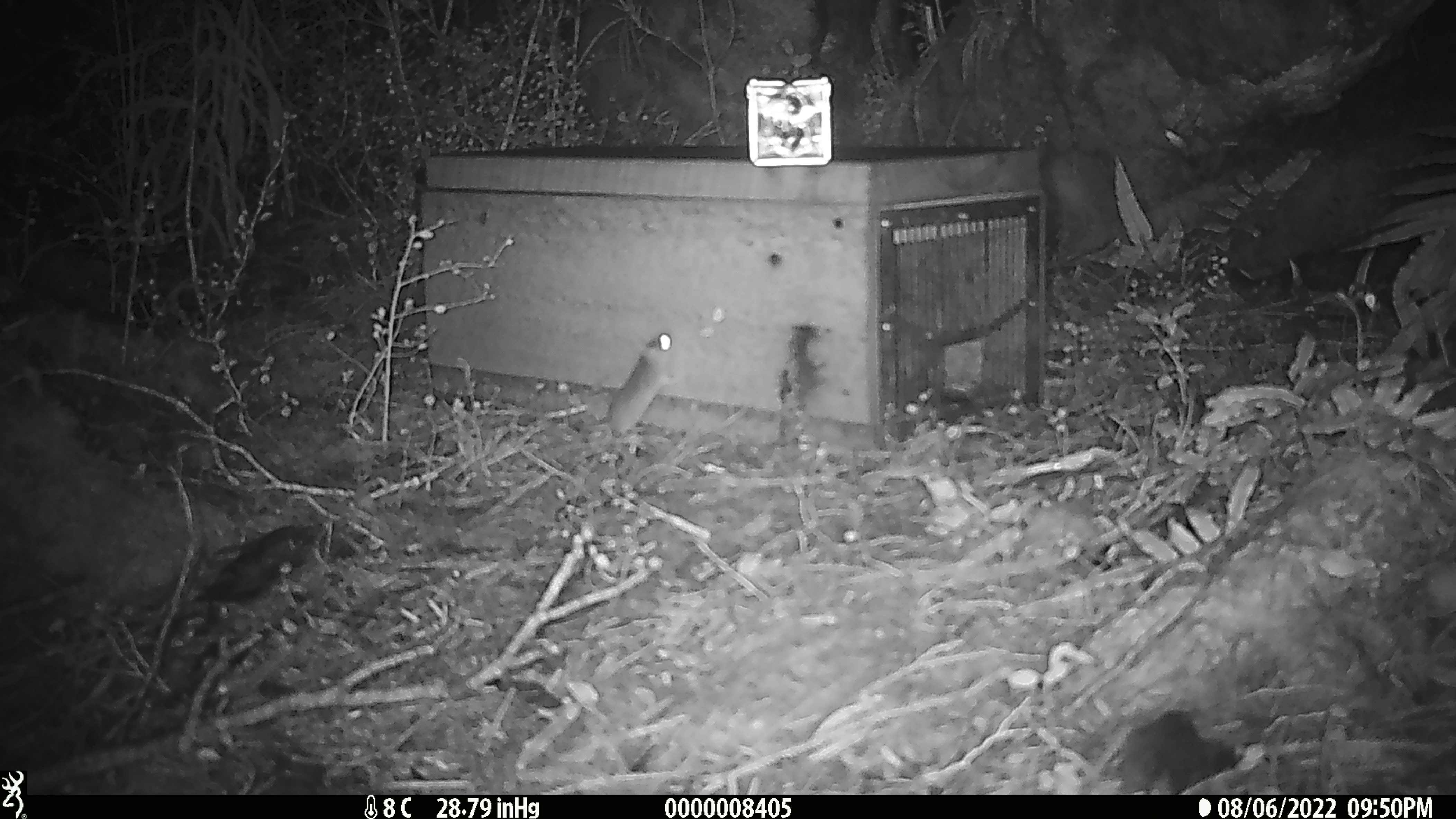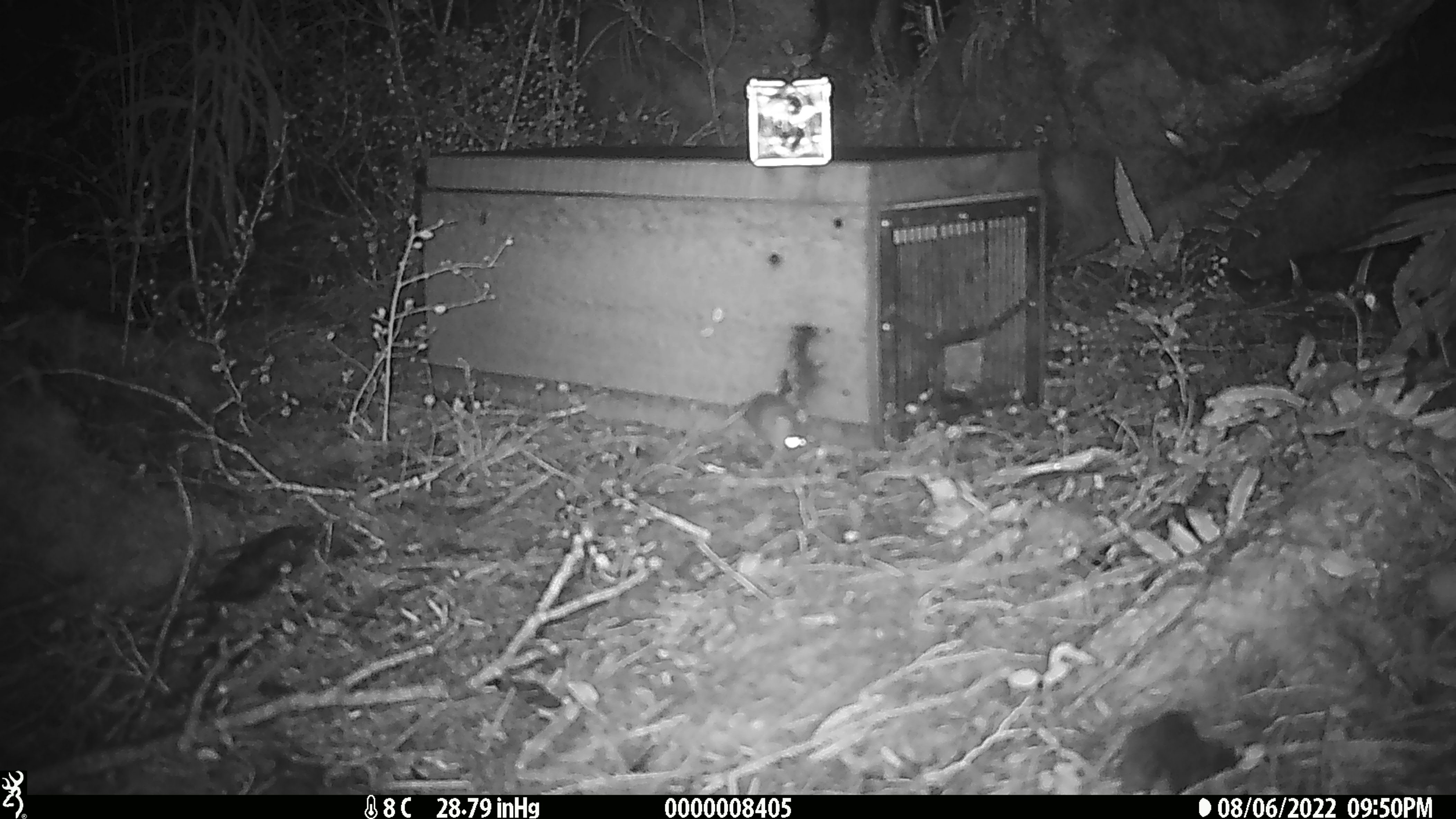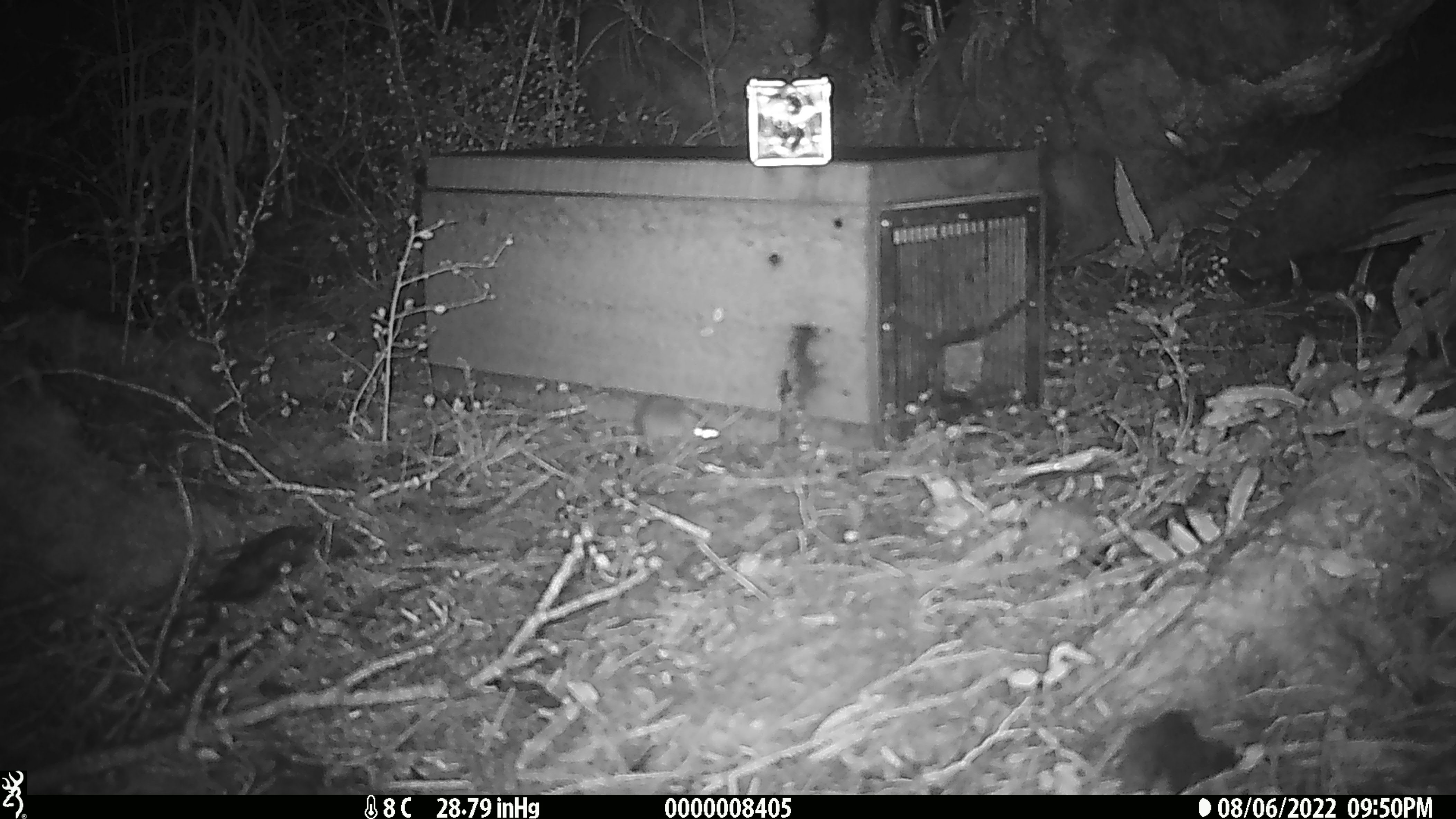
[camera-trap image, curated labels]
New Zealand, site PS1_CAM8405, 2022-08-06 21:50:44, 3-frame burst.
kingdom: Animalia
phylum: Chordata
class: Mammalia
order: Rodentia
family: Muridae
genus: Mus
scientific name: Mus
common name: mouse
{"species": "mouse (Mus)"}